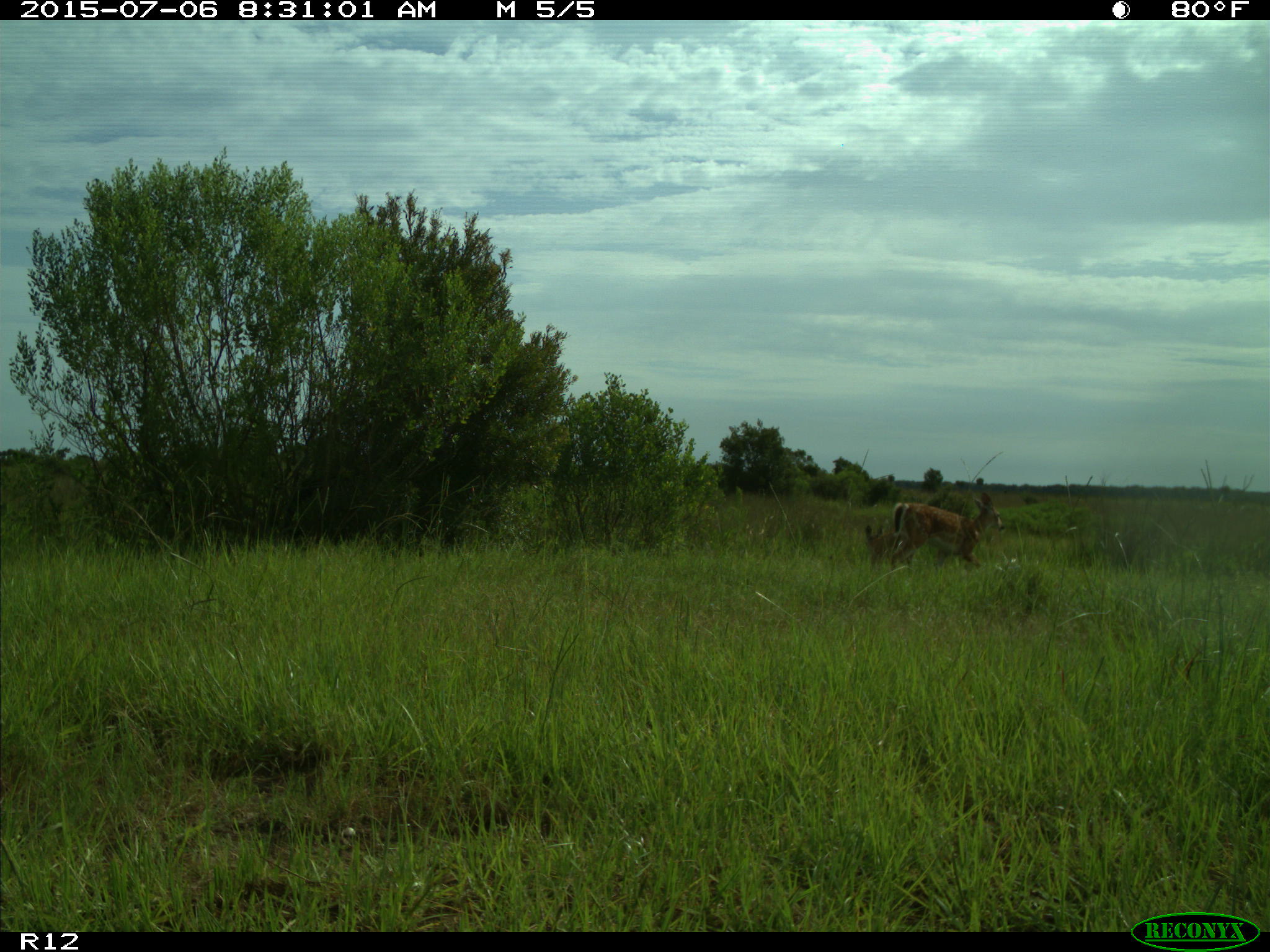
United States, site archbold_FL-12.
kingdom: Animalia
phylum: Chordata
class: Mammalia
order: Artiodactyla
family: Cervidae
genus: Odocoileus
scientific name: Odocoileus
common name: deer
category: unidentified deer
Unidentified deer (deer) (Odocoileus).